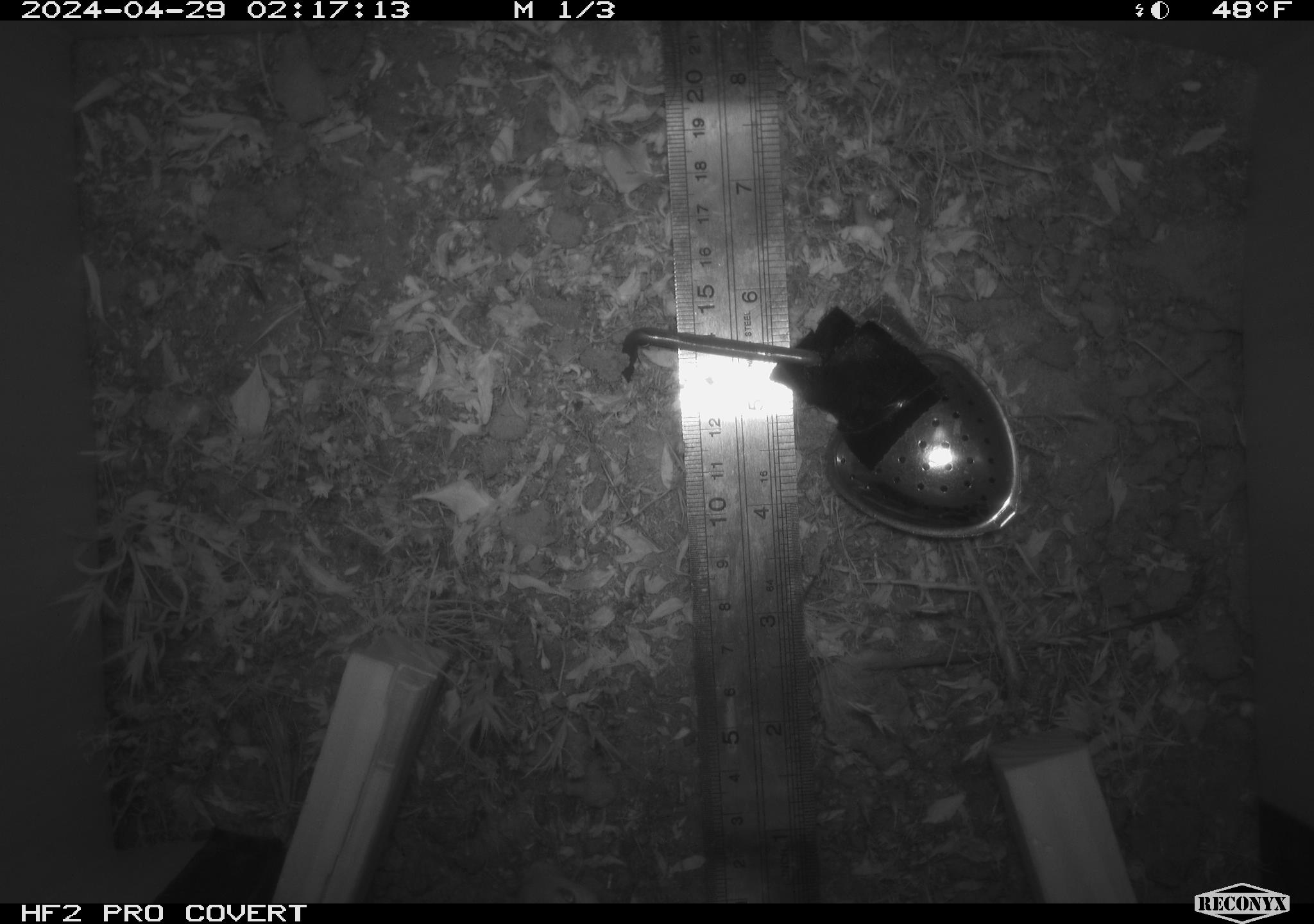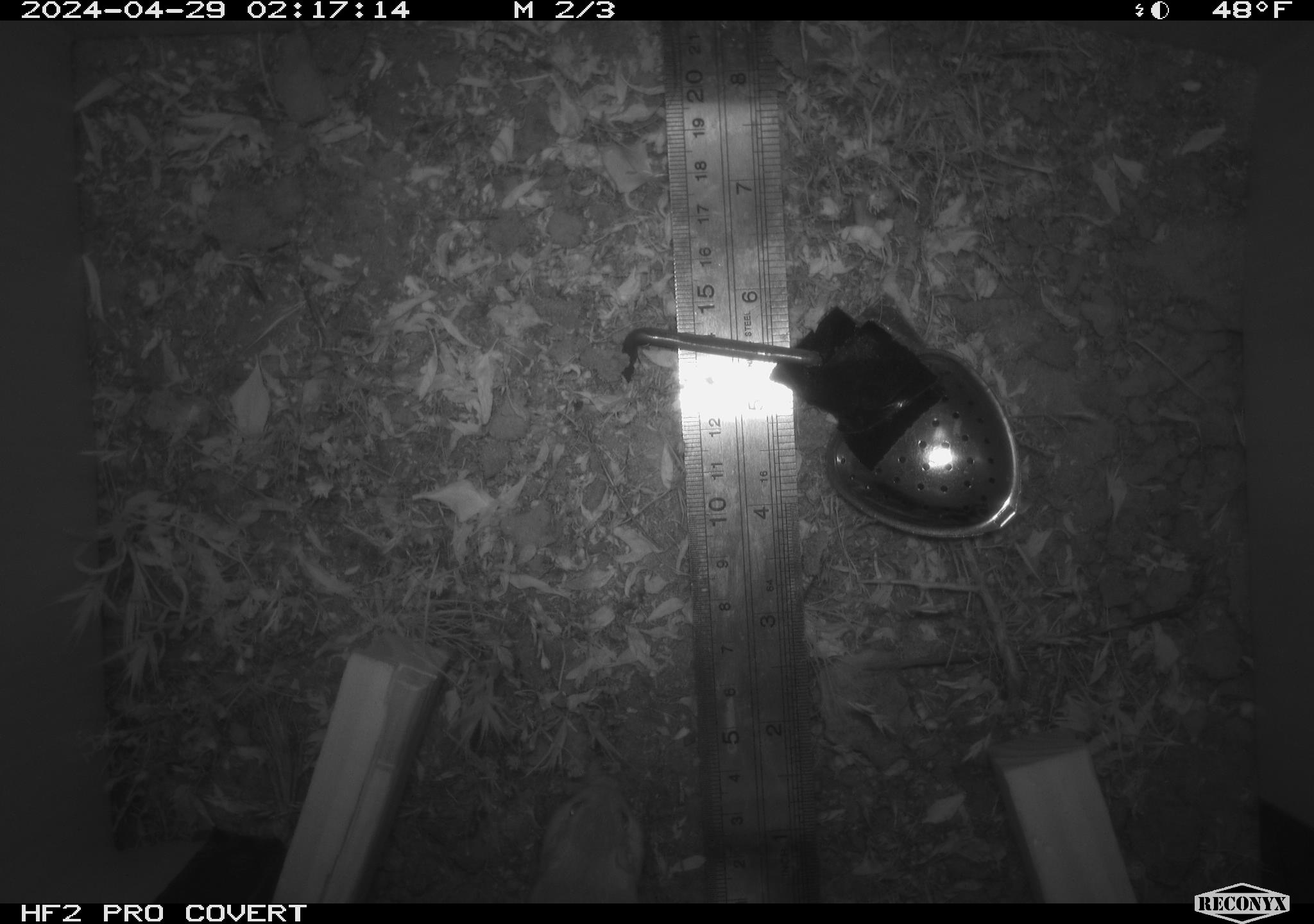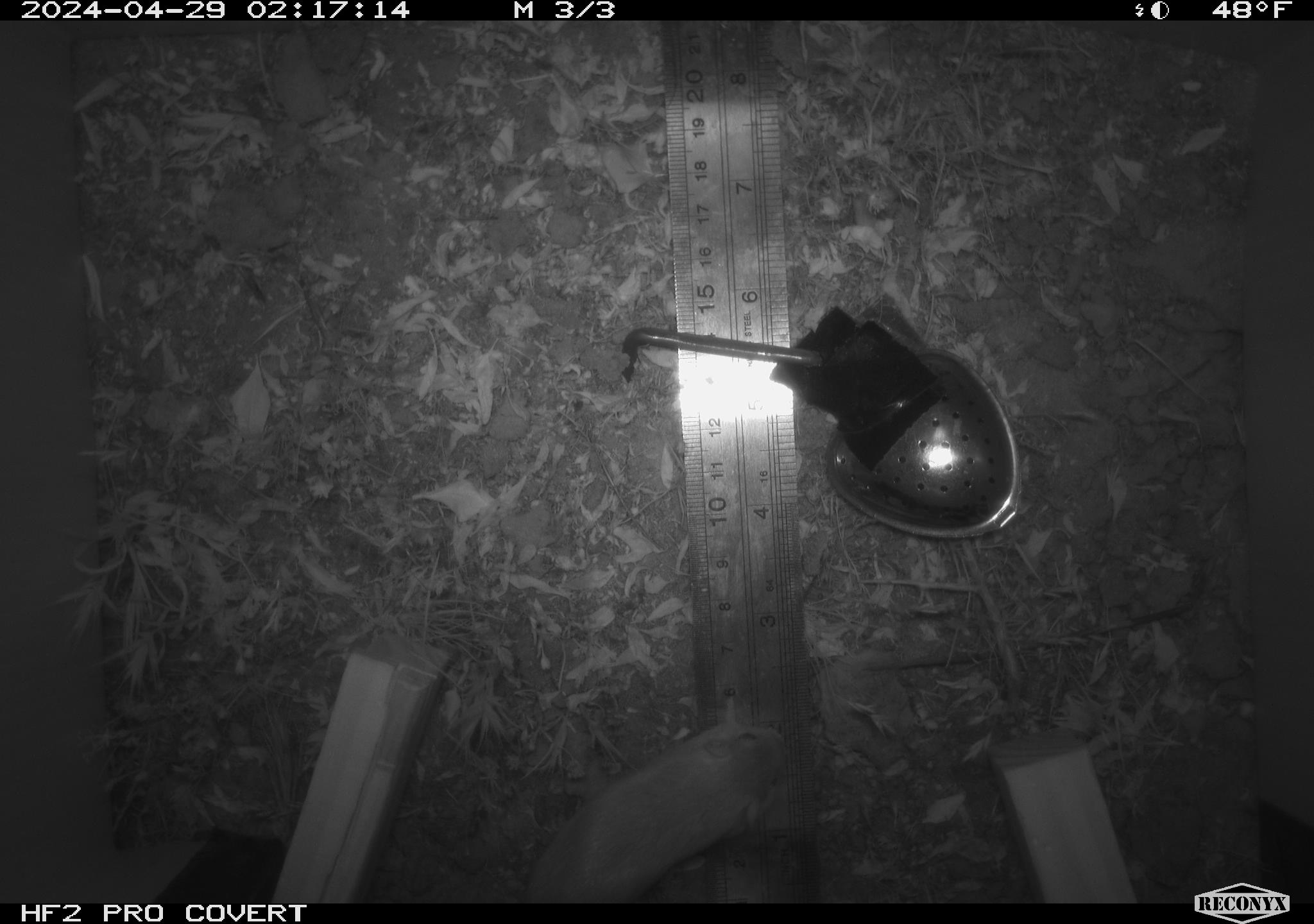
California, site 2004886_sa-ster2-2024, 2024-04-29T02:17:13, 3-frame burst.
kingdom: Animalia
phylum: Chordata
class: Mammalia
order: Rodentia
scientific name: Rodentia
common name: mouse species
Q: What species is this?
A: Mouse species (Rodentia).